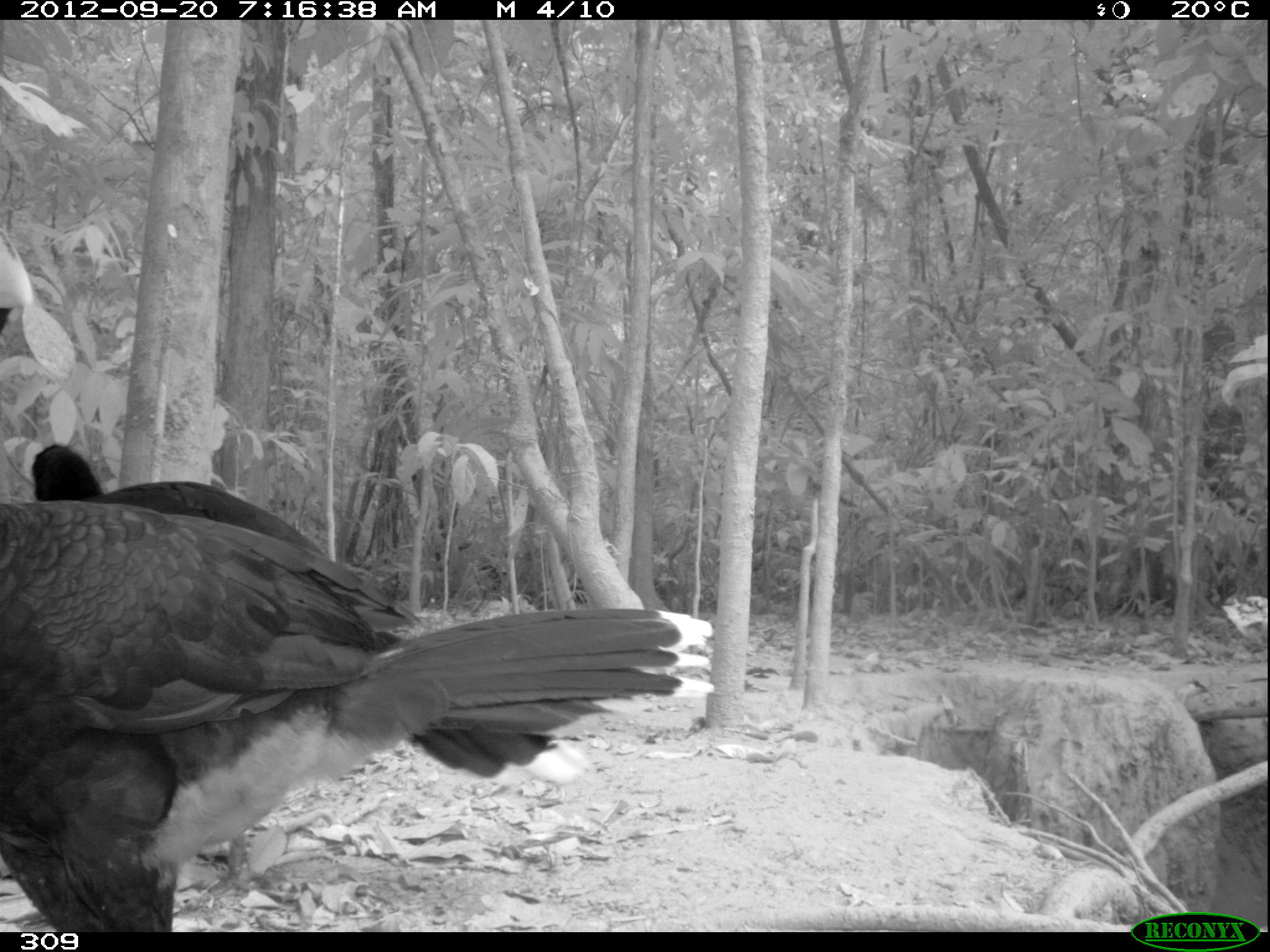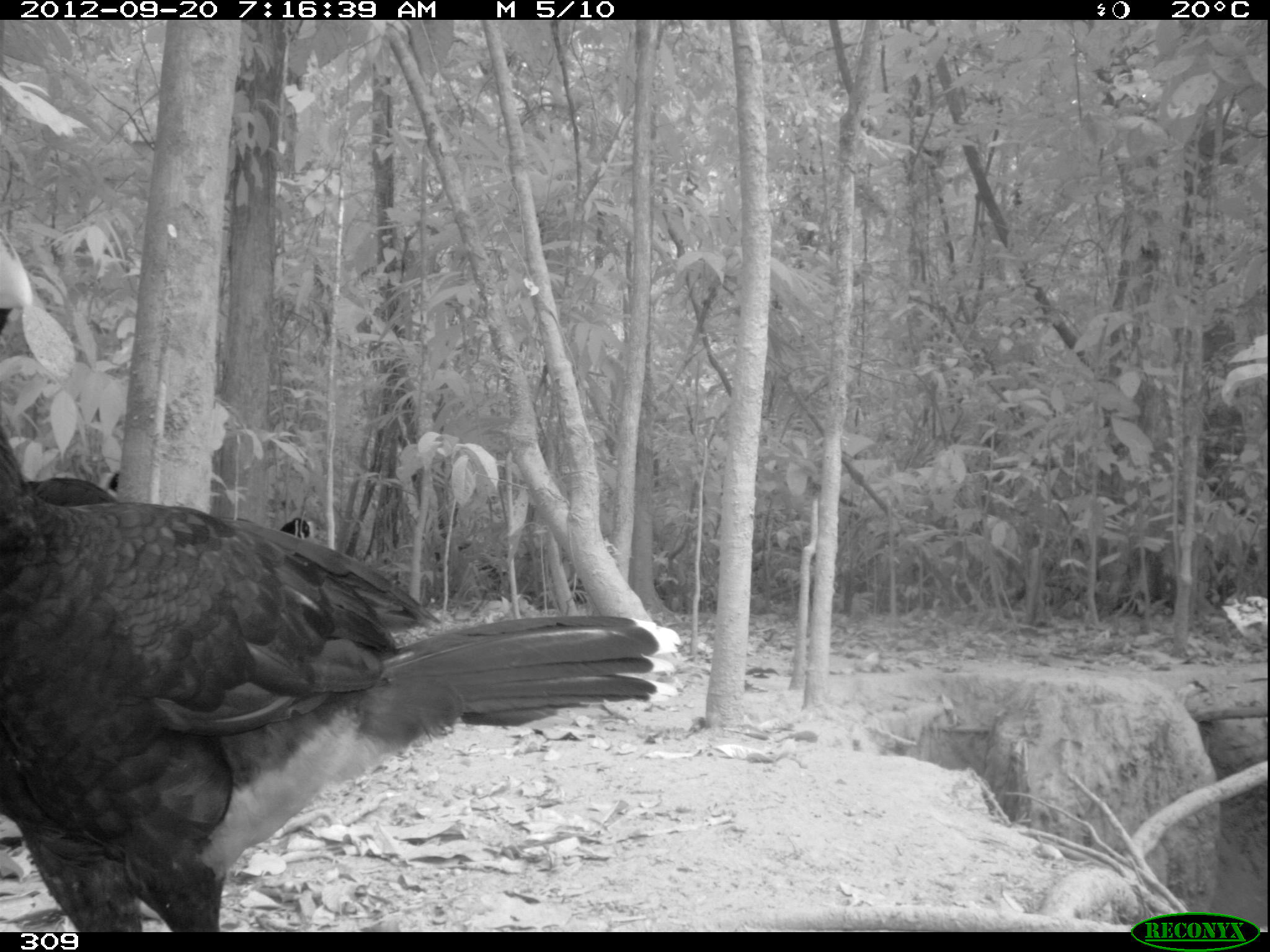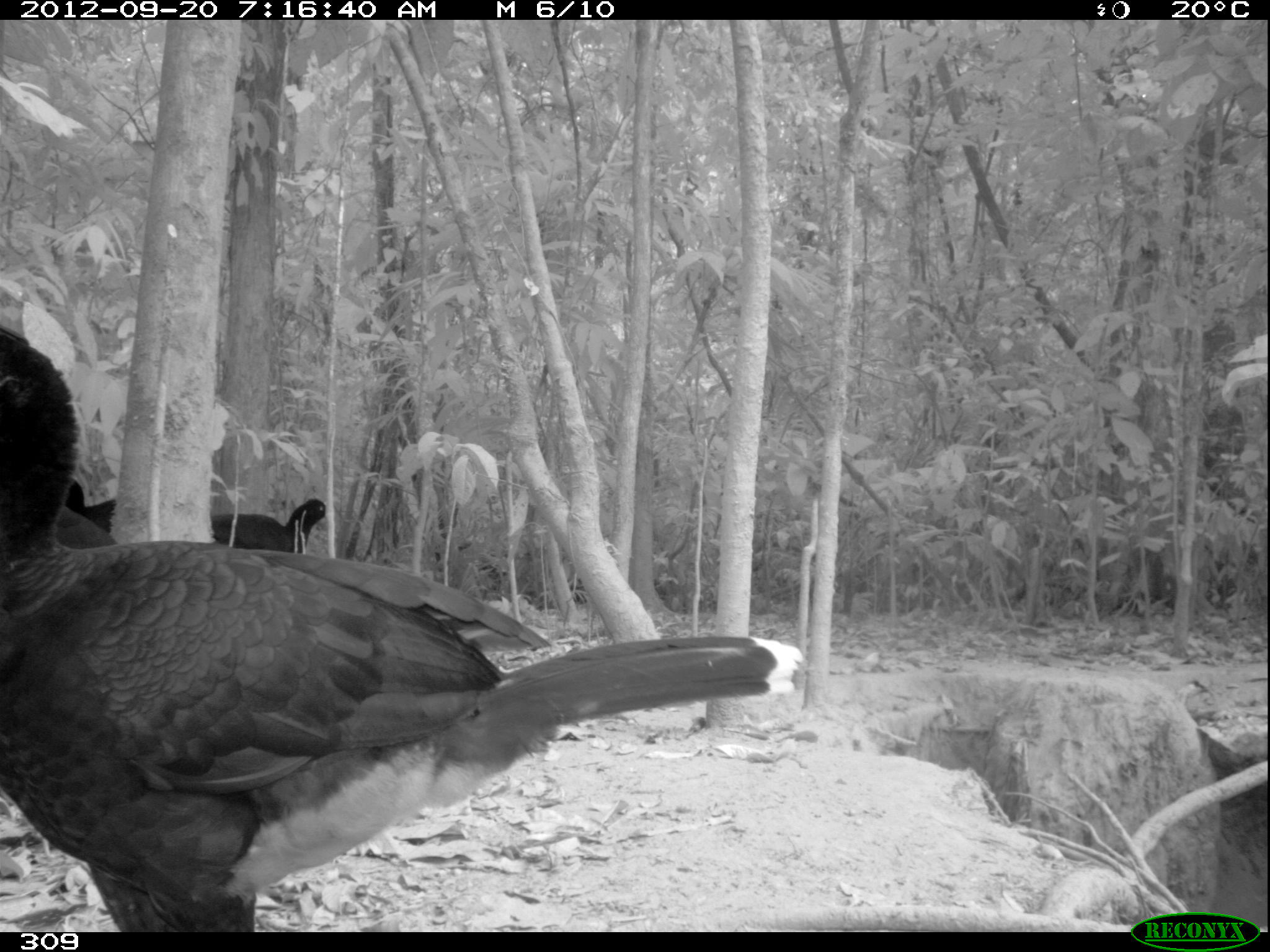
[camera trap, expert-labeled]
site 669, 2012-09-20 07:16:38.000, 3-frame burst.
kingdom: Animalia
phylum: Chordata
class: Aves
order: Galliformes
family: Cracidae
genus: Mitu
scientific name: Mitu tuberosum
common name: razor-billed curassow